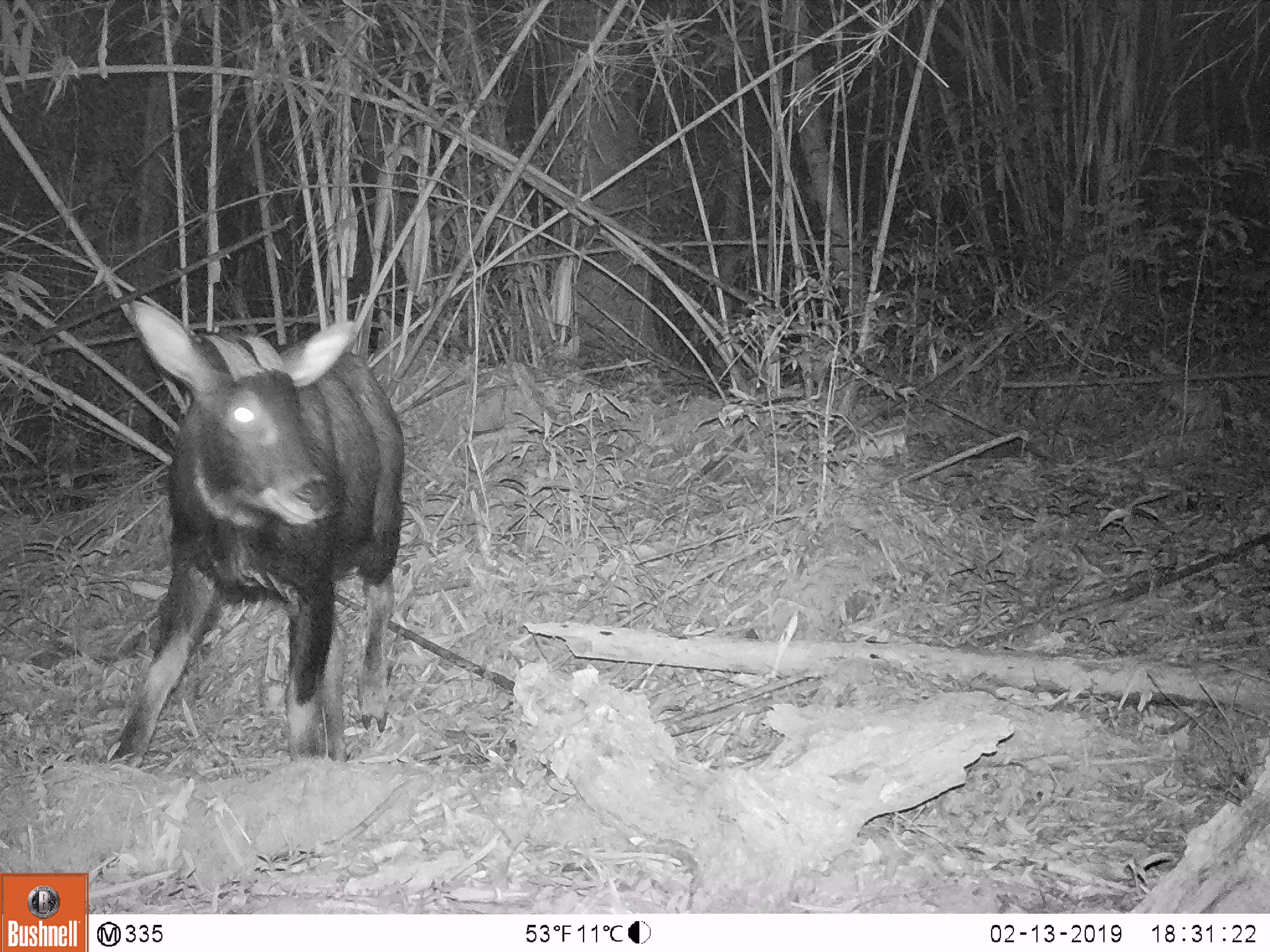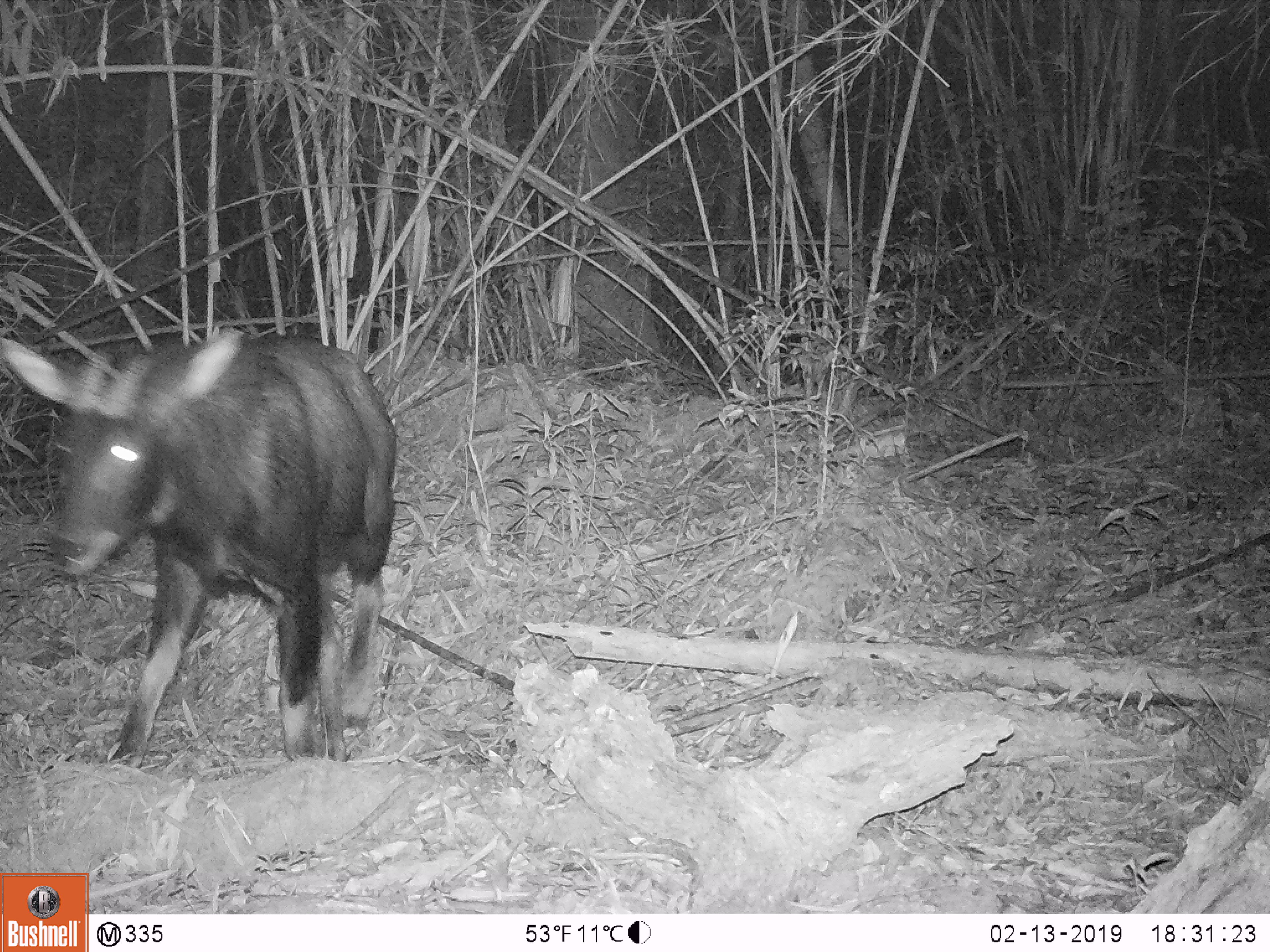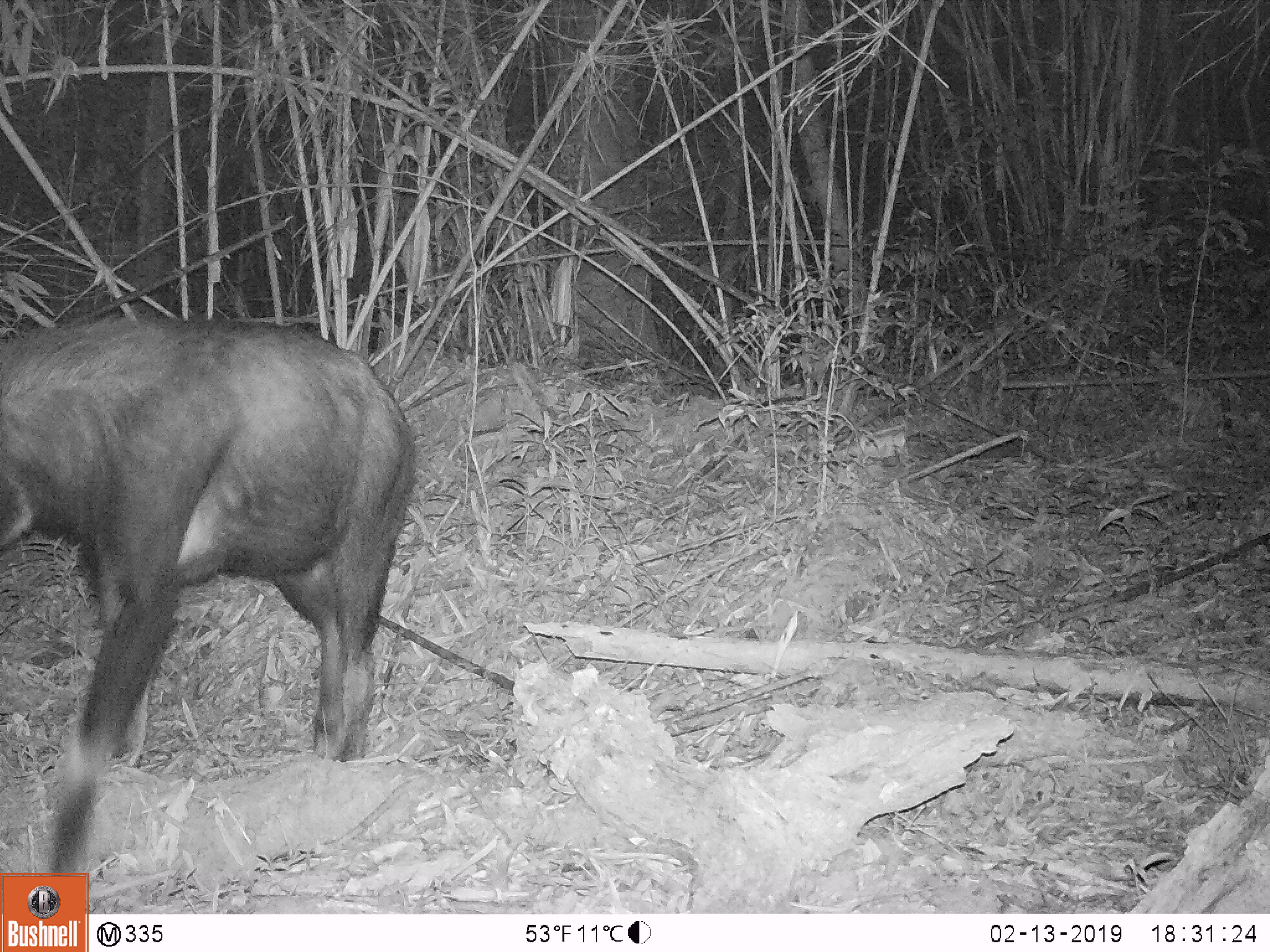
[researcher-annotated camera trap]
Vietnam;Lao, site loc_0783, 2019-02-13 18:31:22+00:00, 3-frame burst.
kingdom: Animalia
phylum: Chordata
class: Mammalia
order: Artiodactyla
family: Bovidae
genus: Capricornis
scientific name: Capricornis sumatraensis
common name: chinese serow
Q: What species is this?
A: Chinese serow (Capricornis sumatraensis).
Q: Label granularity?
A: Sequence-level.